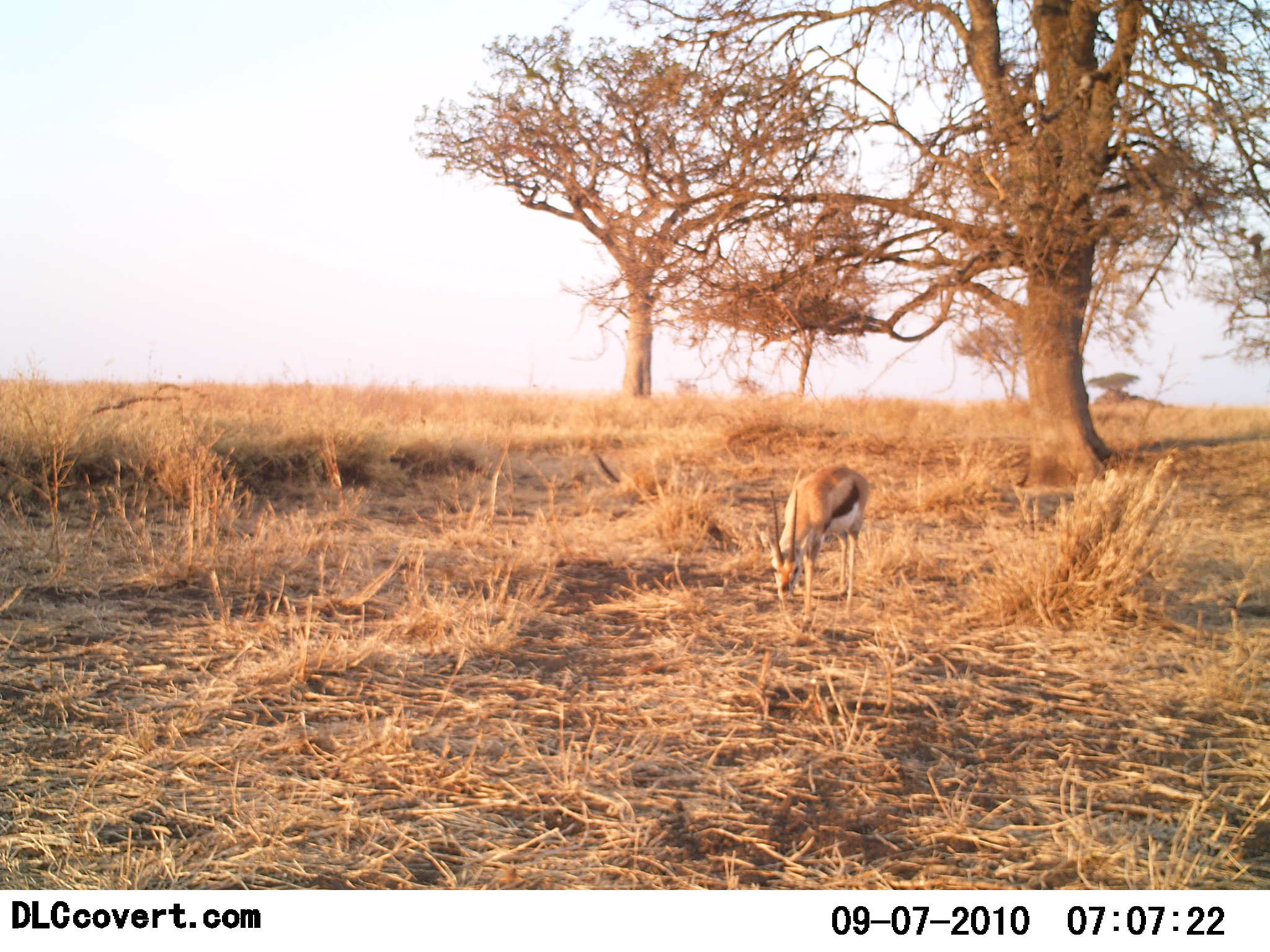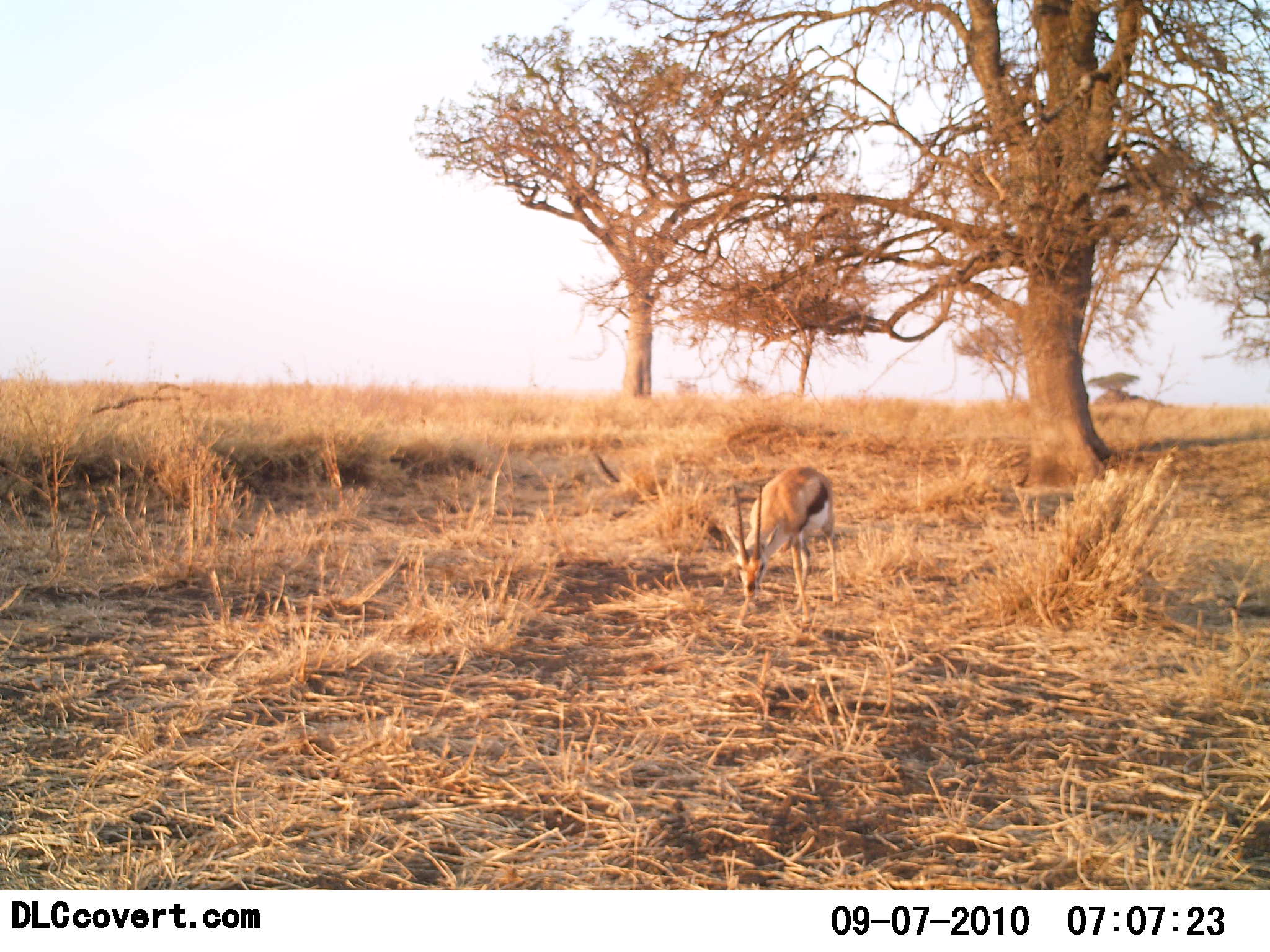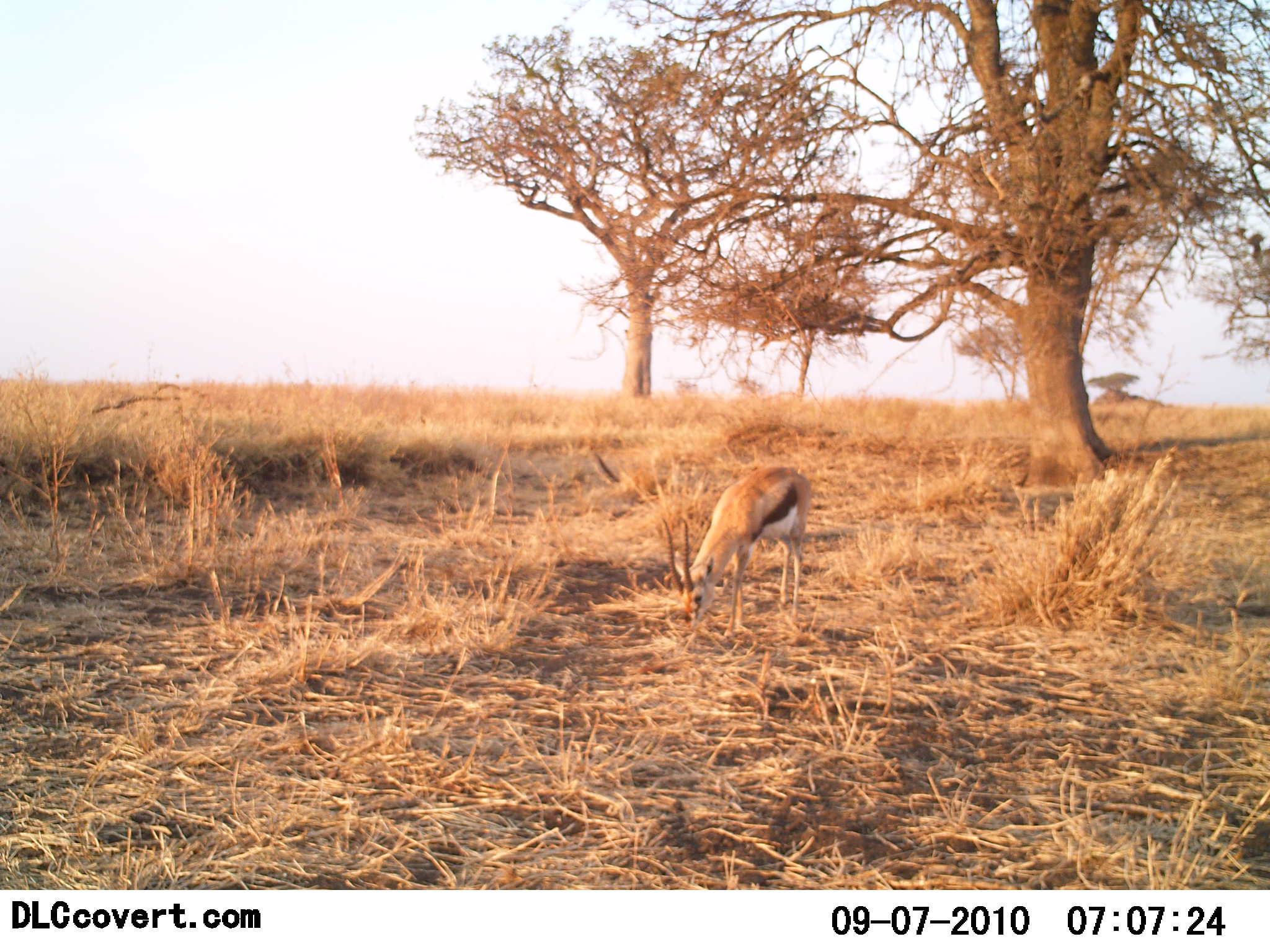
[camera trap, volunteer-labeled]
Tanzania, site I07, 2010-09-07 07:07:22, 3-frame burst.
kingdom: Animalia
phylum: Chordata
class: Mammalia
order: Artiodactyla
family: Bovidae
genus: Eudorcas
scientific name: Eudorcas thomsonii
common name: thomson's gazelle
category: gazellethomsons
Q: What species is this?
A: Gazellethomsons (thomson's gazelle) (Eudorcas thomsonii).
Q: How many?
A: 1.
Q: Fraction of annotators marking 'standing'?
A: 0%.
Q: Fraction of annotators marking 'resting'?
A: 0%.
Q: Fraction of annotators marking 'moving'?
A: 17%.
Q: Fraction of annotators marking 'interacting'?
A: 0%.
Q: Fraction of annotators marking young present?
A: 0%.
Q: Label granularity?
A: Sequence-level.